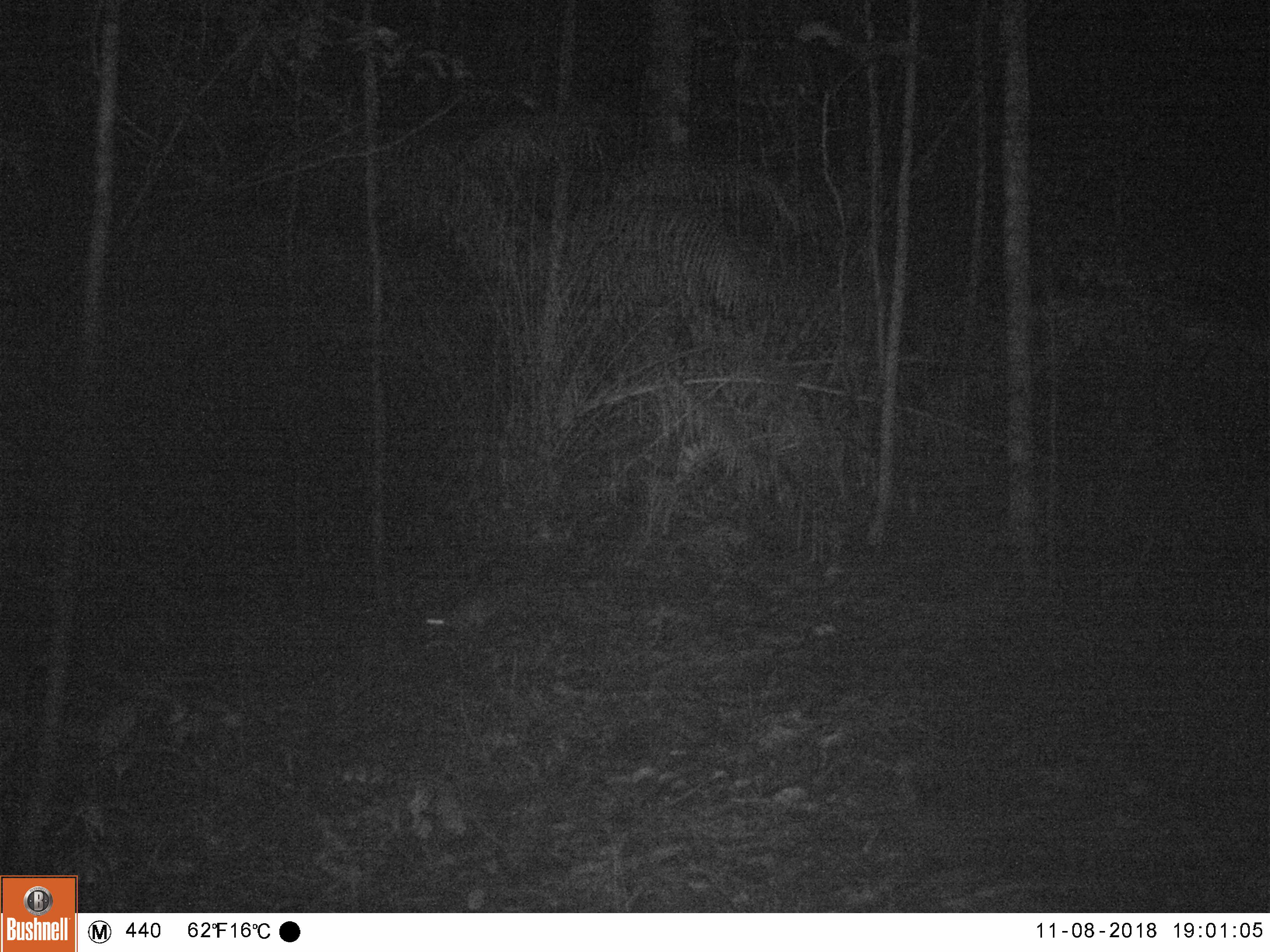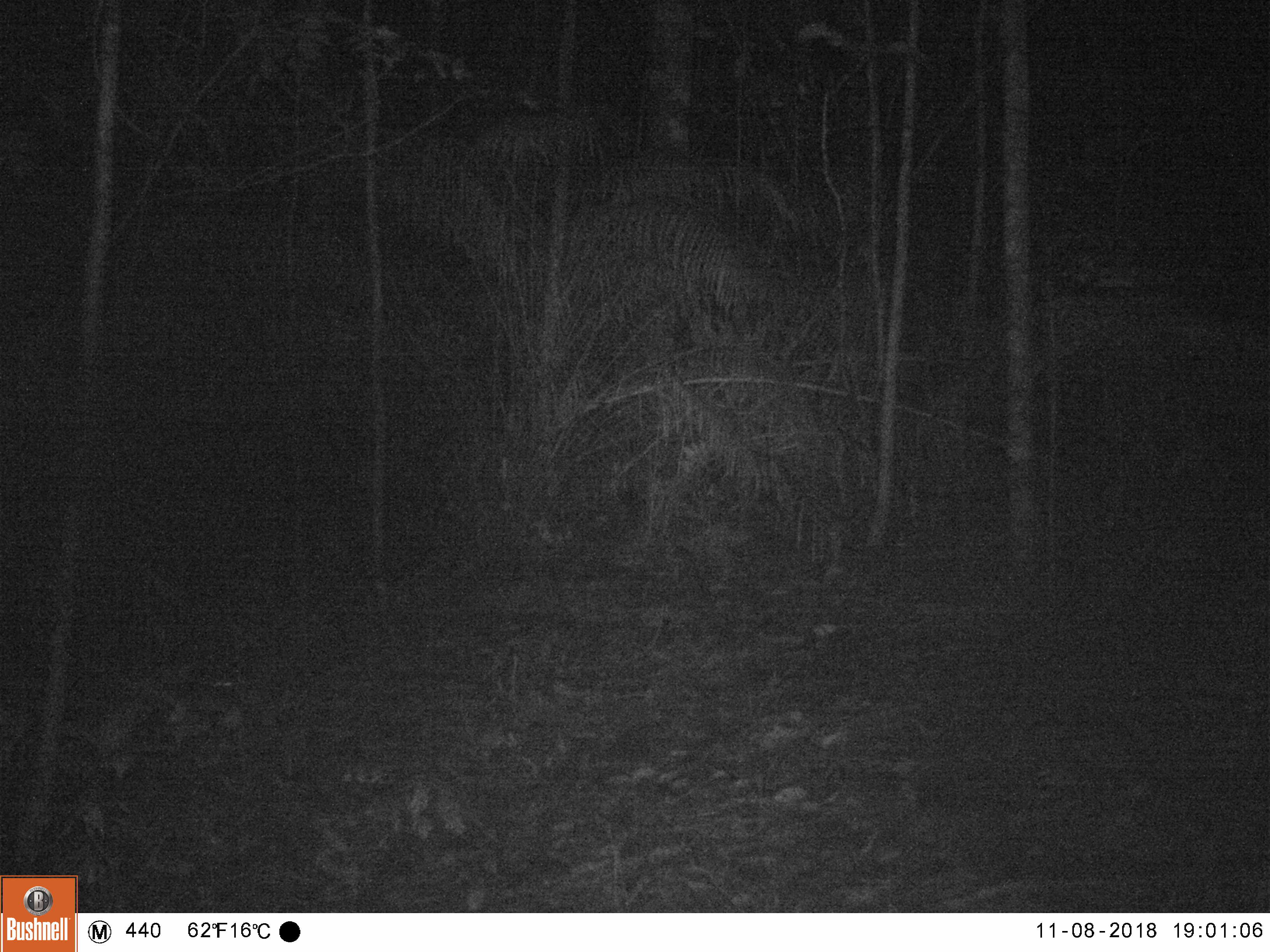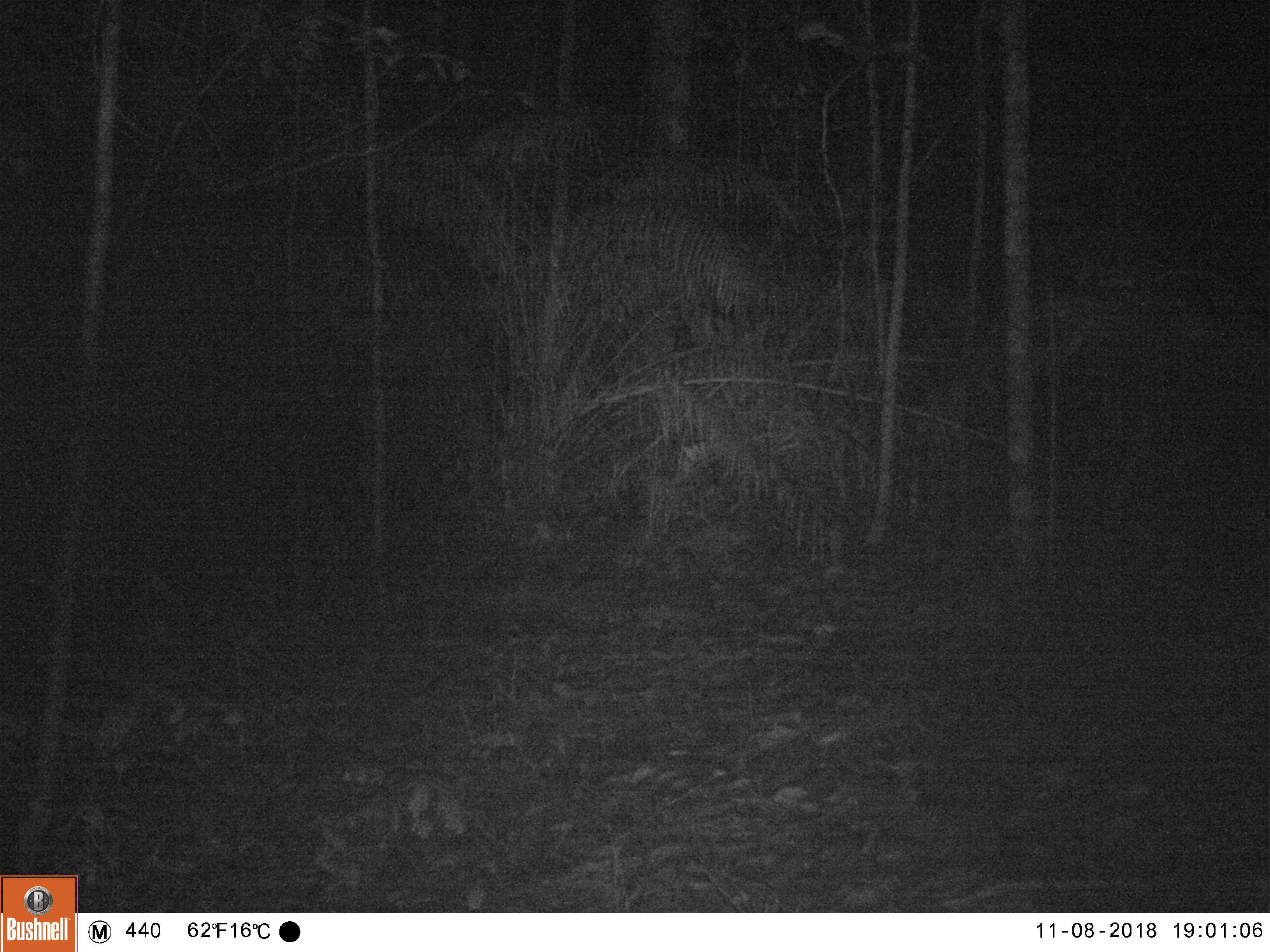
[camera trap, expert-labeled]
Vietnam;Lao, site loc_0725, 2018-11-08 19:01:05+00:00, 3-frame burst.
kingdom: Animalia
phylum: Chordata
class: Mammalia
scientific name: Mammalia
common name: mammal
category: unidentified small mammal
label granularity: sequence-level